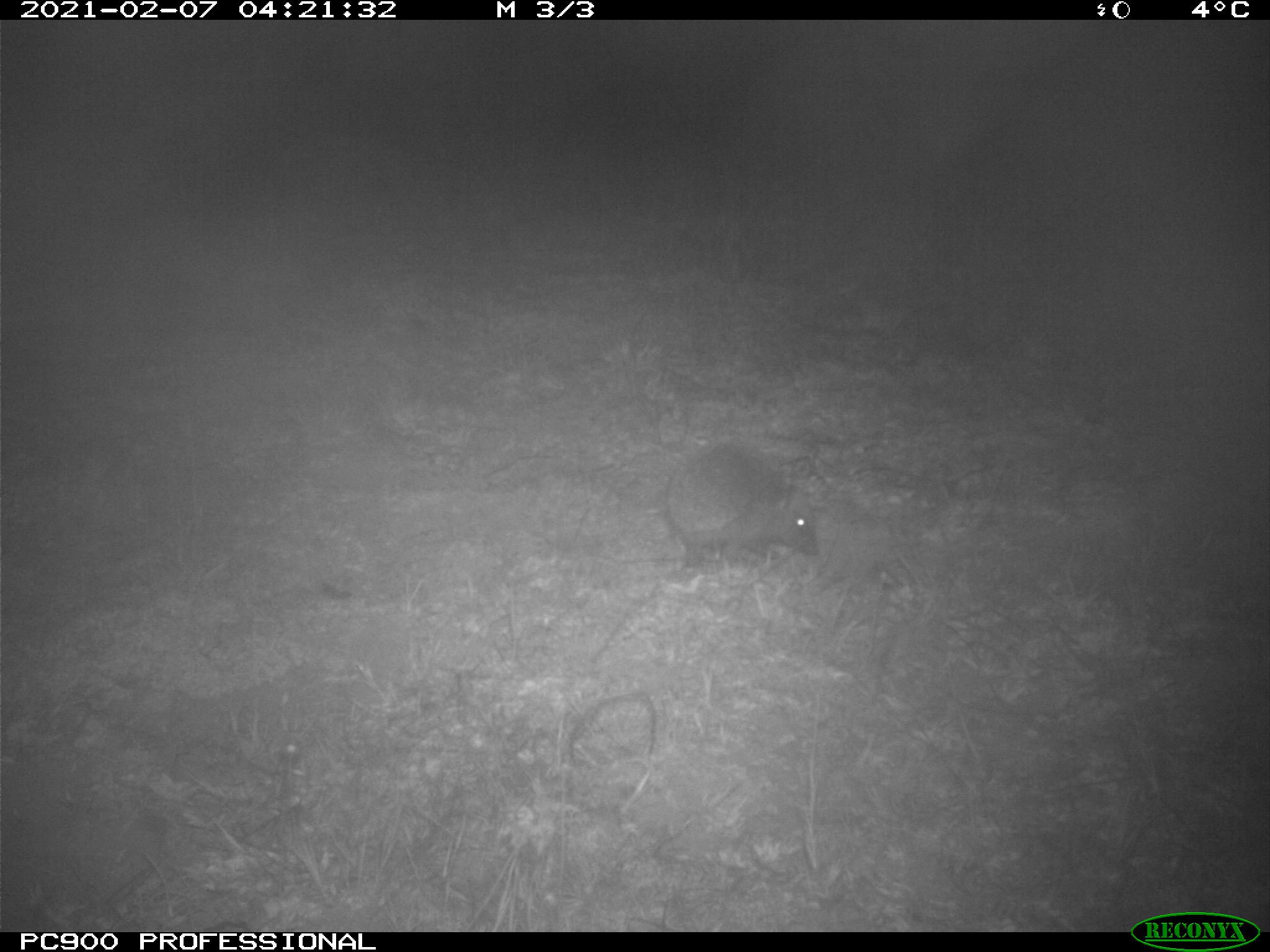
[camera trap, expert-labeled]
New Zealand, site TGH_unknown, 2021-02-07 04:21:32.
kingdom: Animalia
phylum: Chordata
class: Mammalia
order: Eulipotyphla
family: Erinaceidae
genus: Erinaceus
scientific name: Erinaceus europaeus europaeus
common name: european hedgehog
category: hedgehog